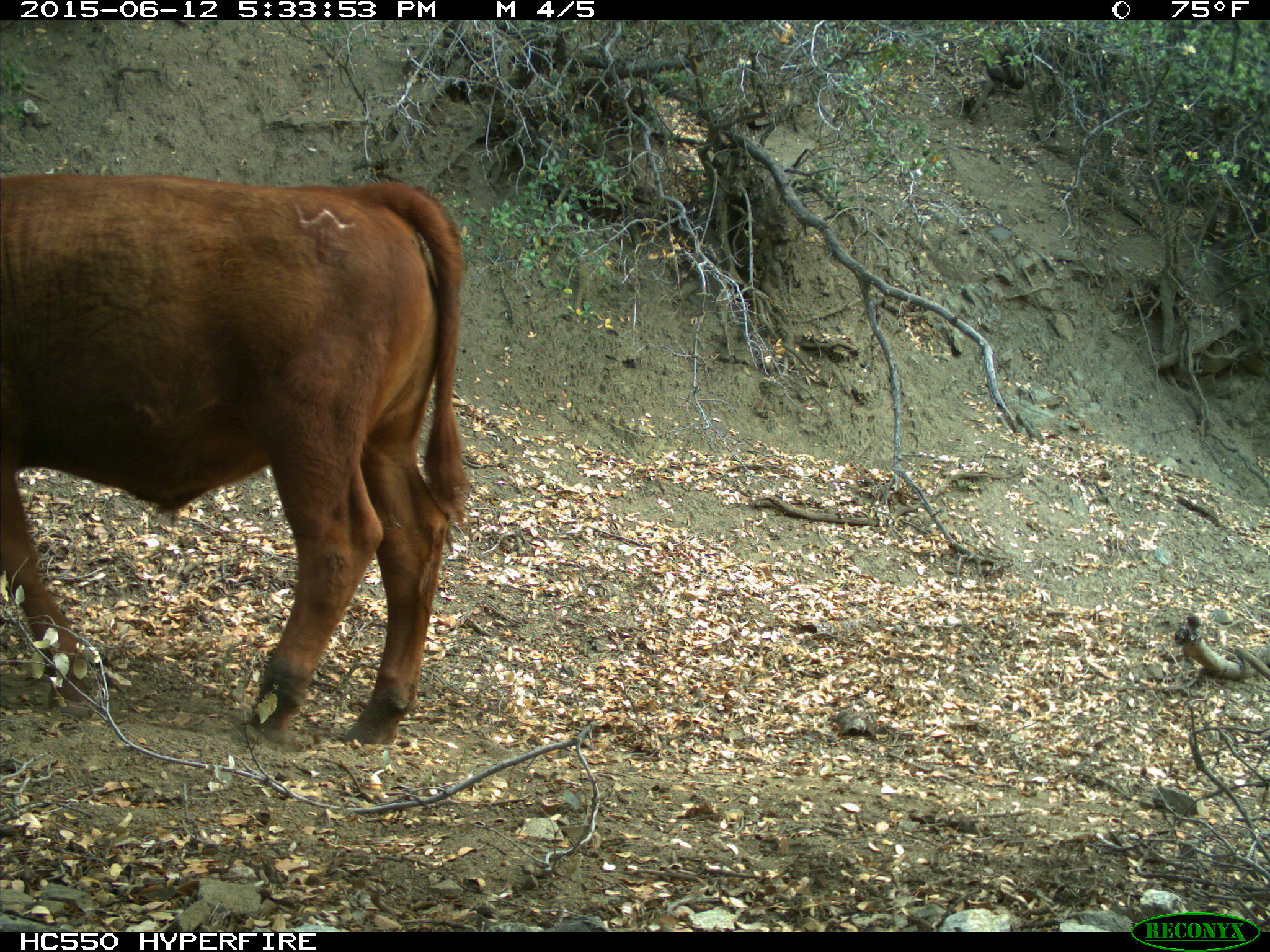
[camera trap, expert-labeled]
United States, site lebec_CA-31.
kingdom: Animalia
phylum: Chordata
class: Mammalia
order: Artiodactyla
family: Bovidae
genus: Bos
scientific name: Bos taurus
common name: domestic cow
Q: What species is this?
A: Bos taurus (domestic cow).